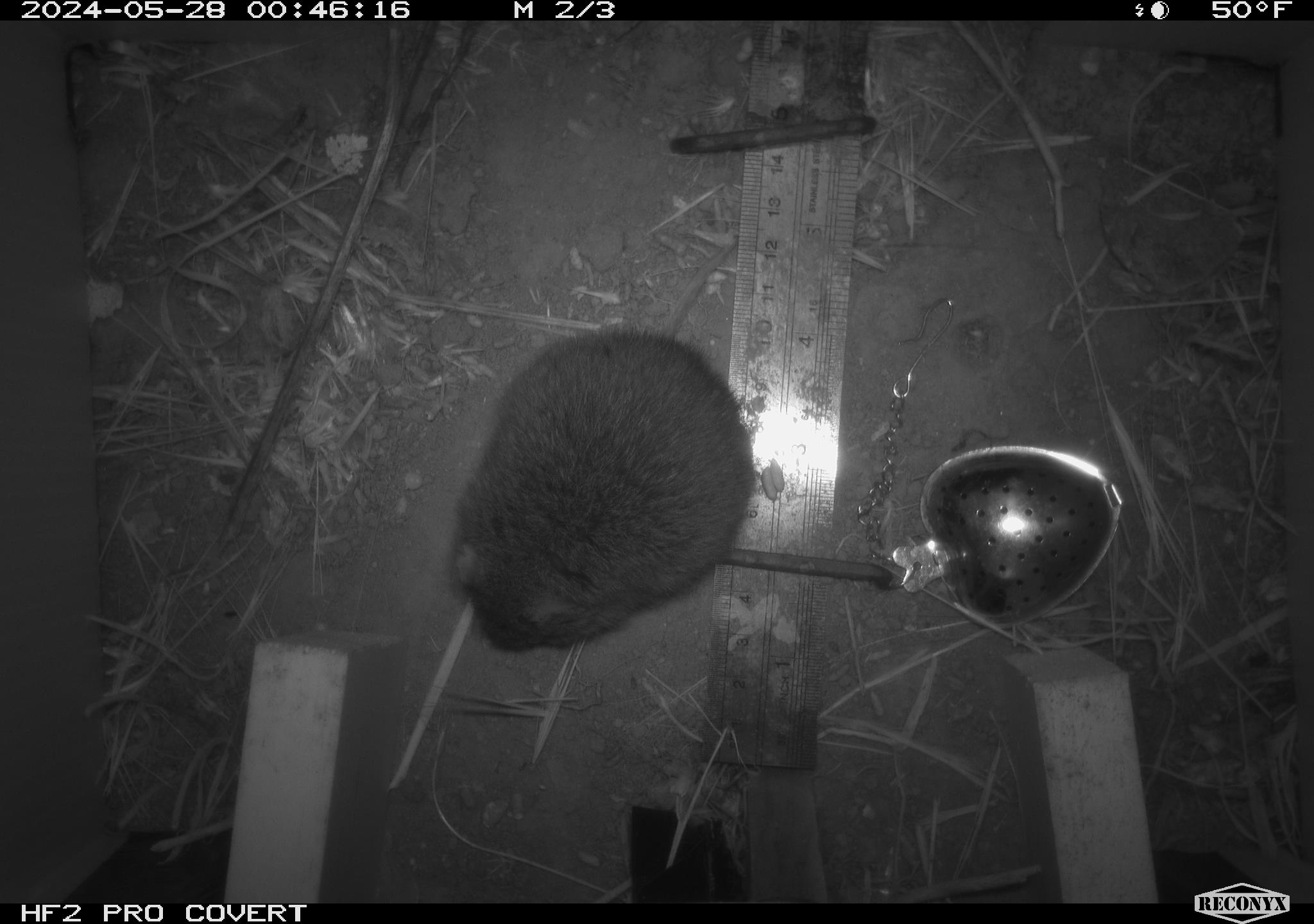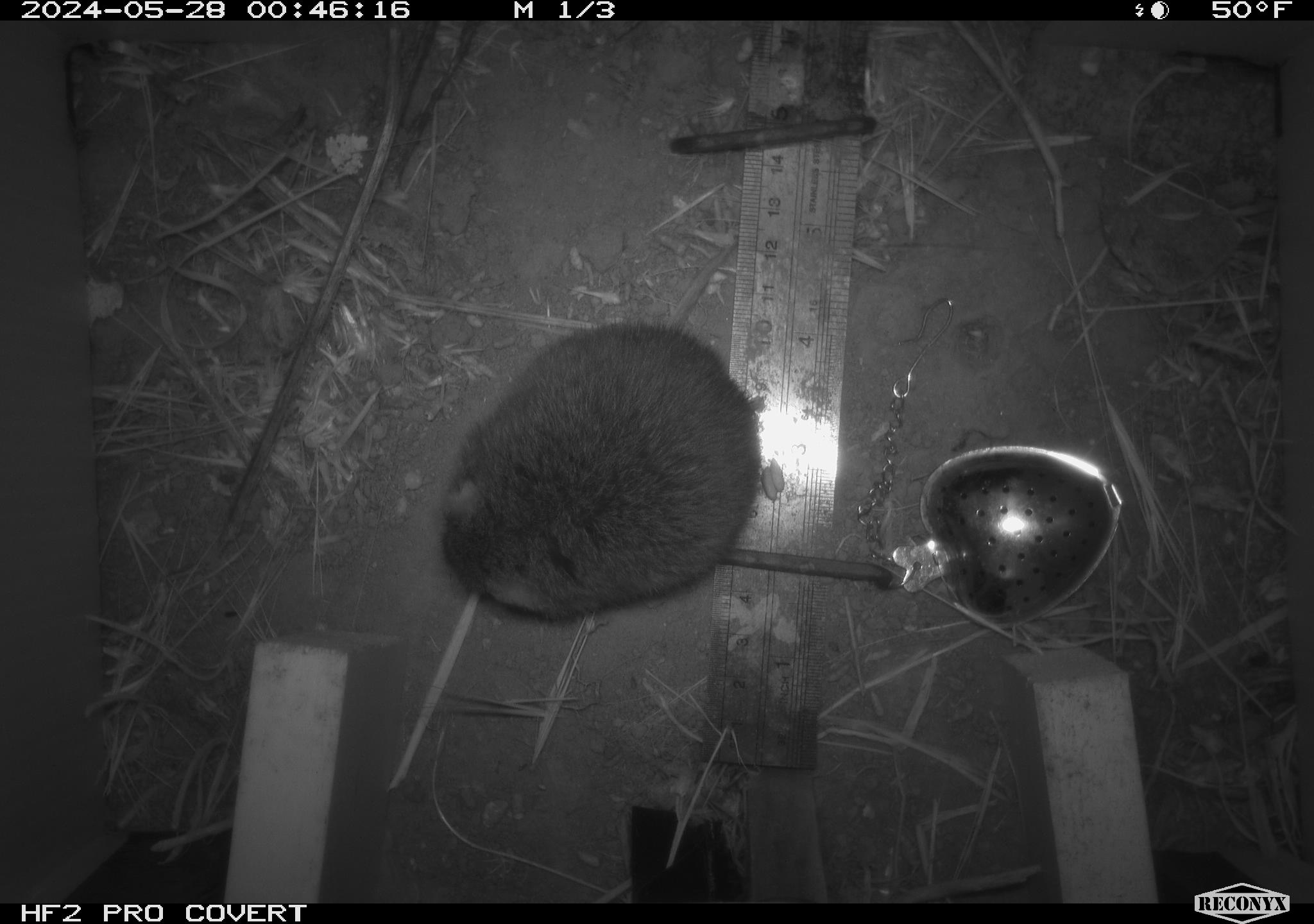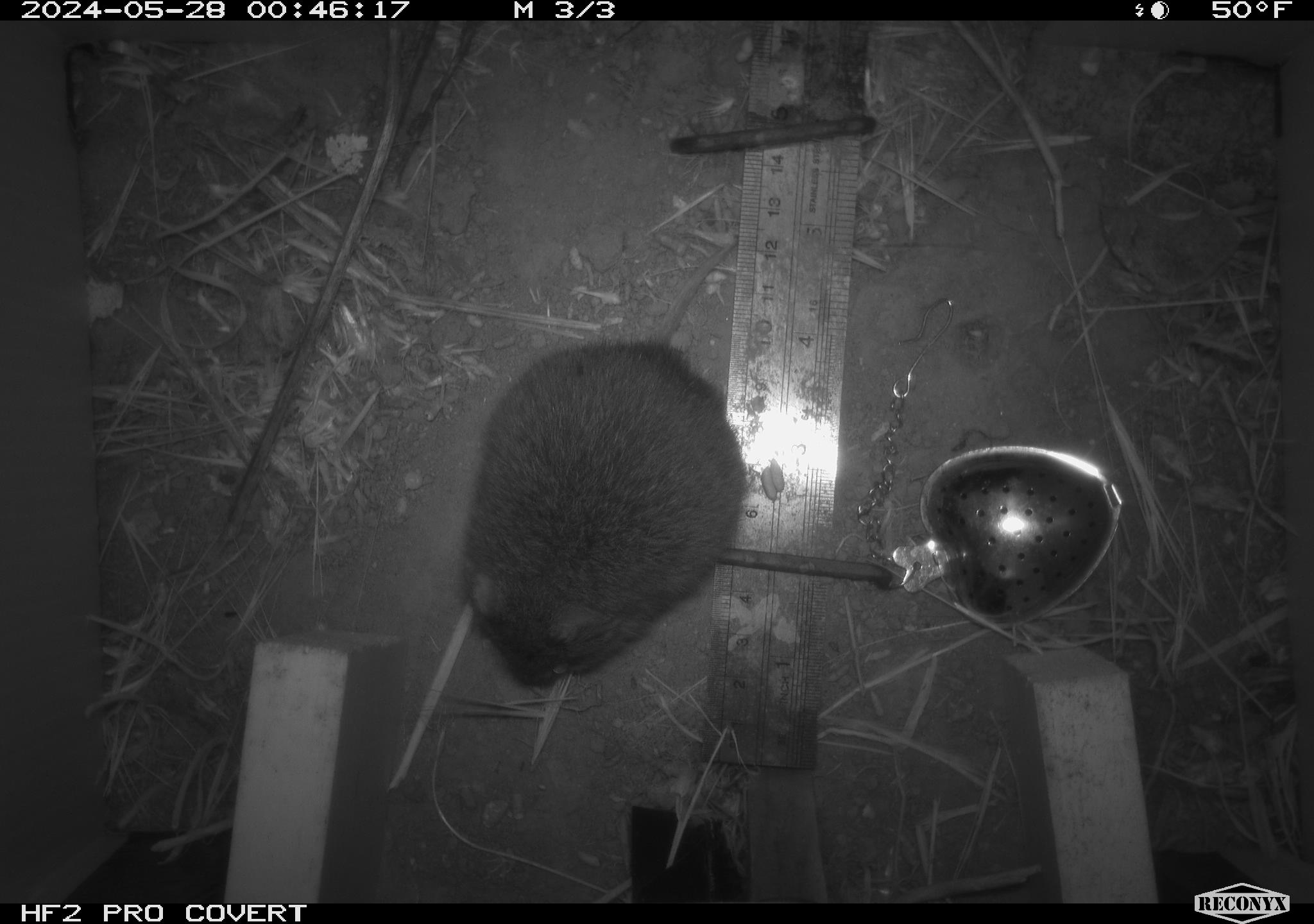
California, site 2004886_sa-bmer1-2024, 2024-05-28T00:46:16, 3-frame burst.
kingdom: Animalia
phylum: Chordata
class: Mammalia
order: Rodentia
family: Cricetidae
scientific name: Arvicolinae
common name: voles, lemmings, and muskrats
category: arvicolinae subfamily